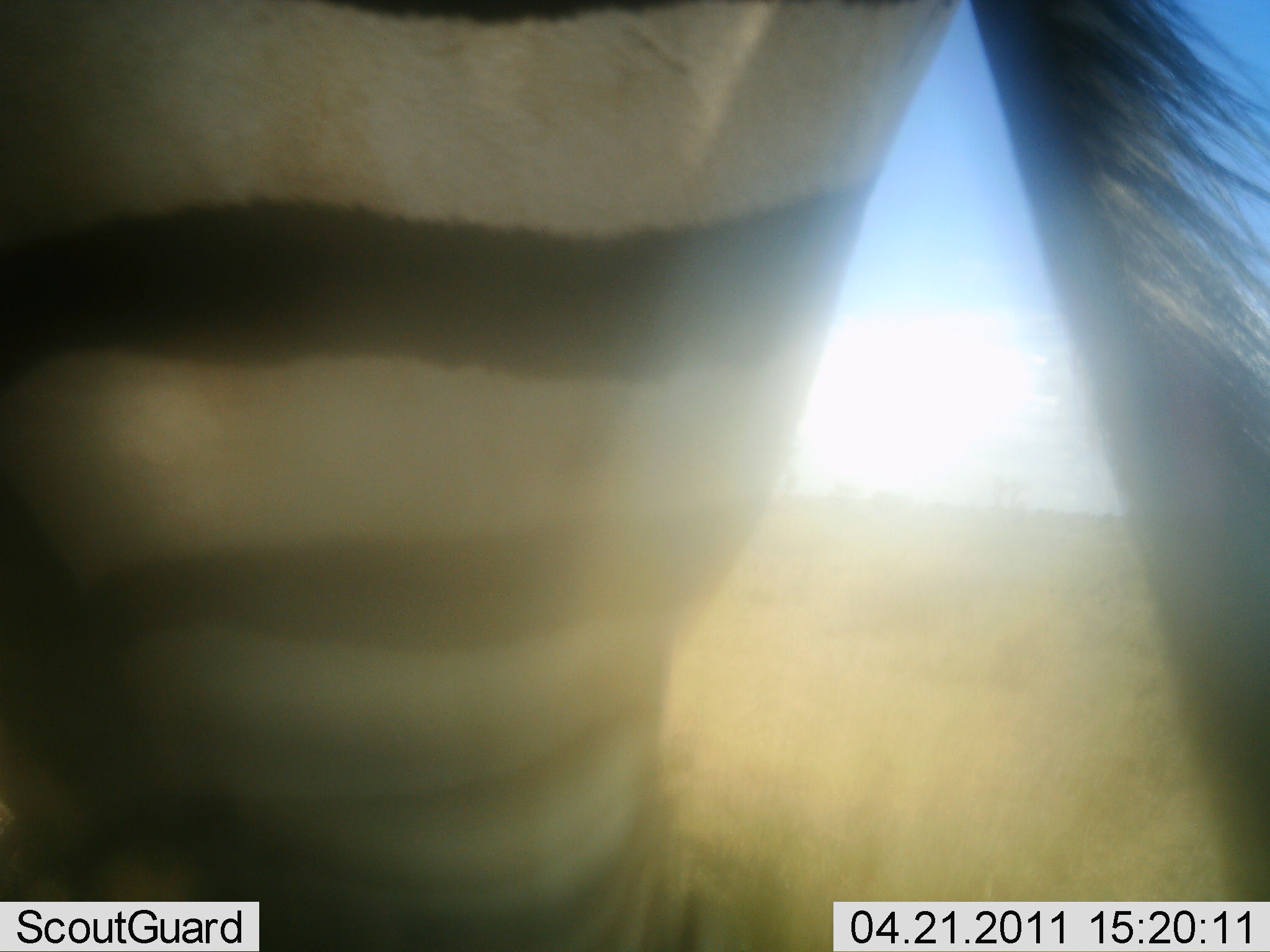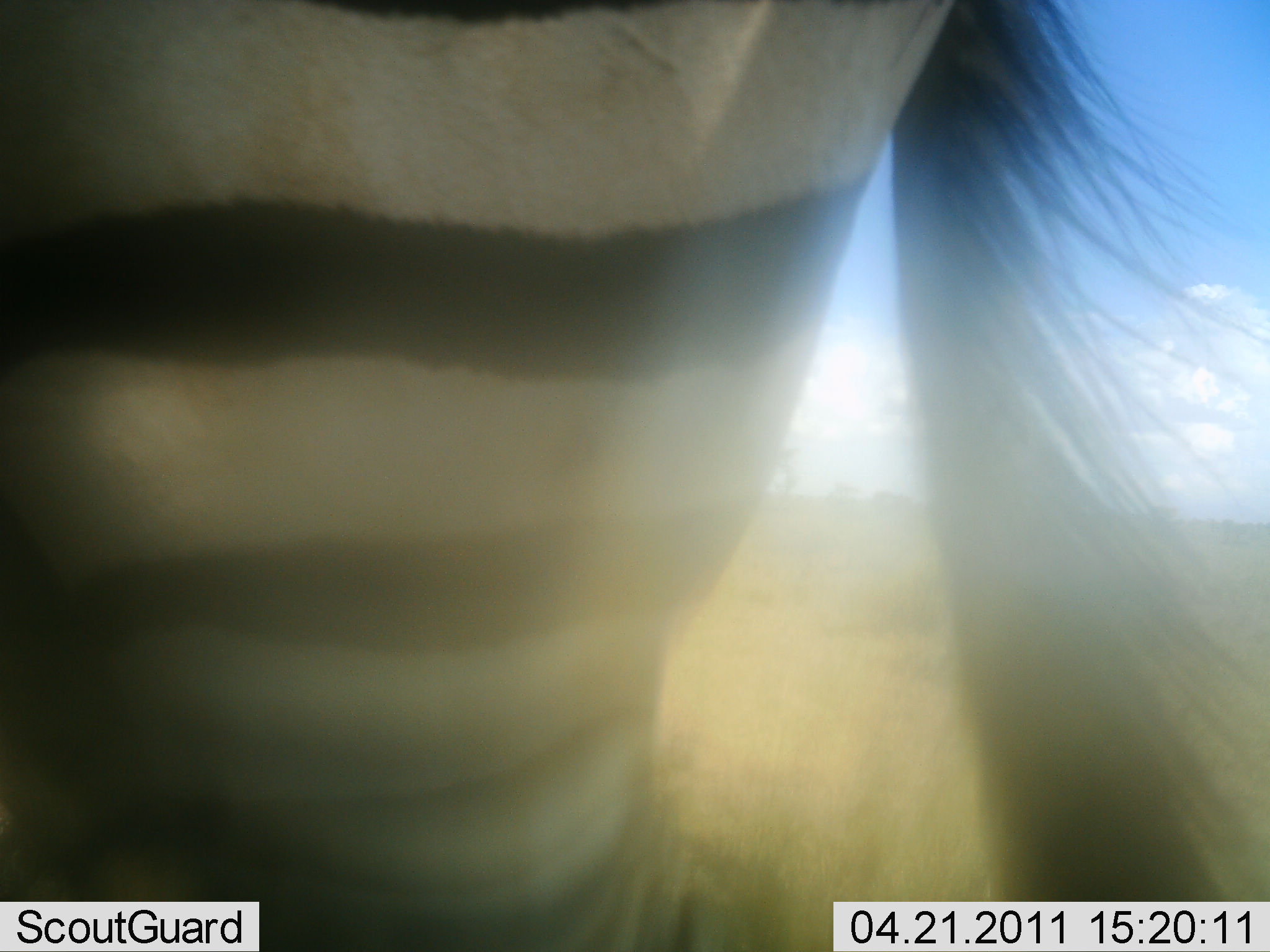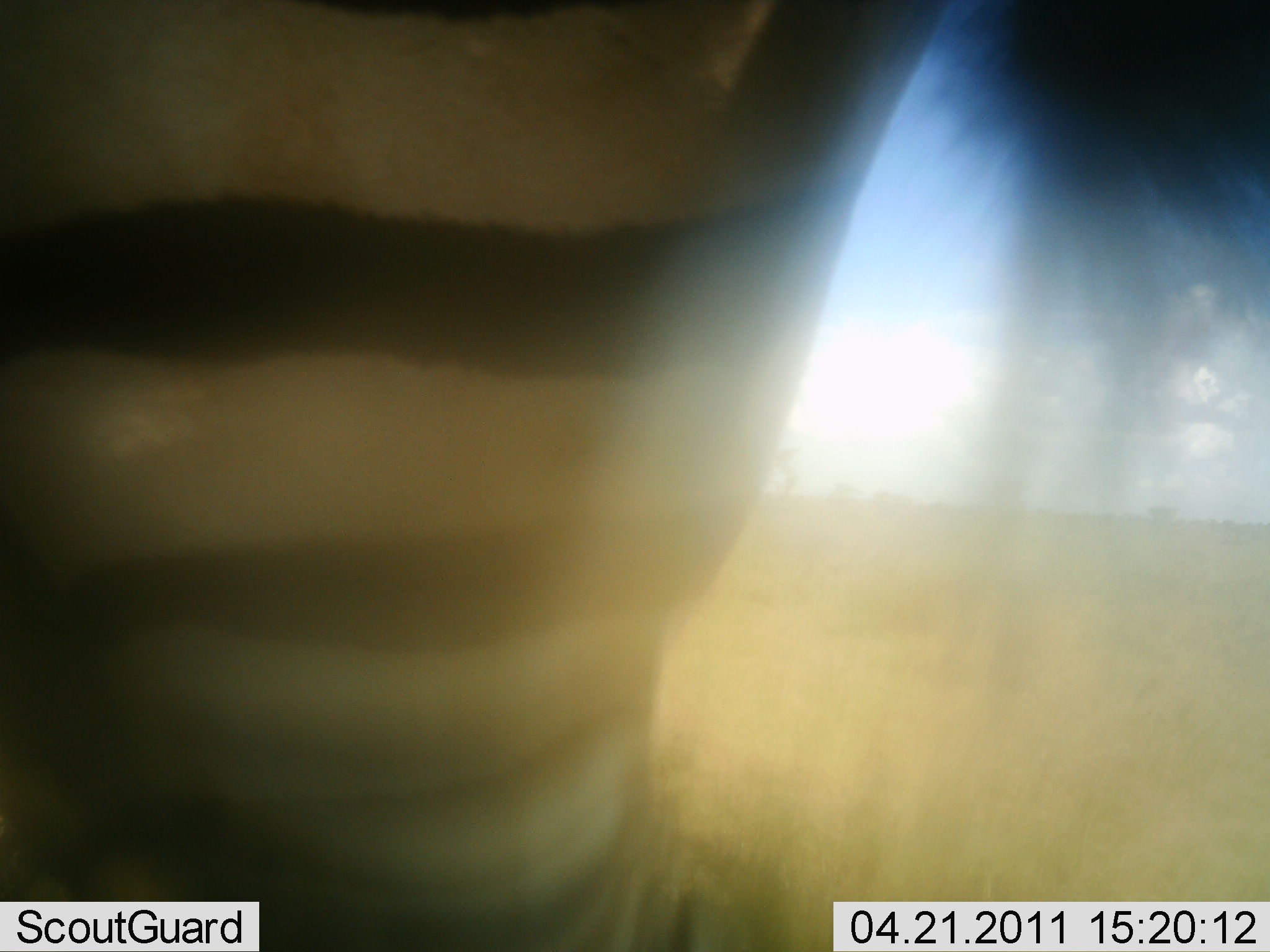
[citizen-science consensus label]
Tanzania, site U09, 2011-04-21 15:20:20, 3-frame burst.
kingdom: Animalia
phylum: Chordata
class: Mammalia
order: Perissodactyla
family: Equidae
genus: Equus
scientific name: Equus quagga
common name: plains zebra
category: zebra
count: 1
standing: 73%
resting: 9%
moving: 18%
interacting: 0%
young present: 0%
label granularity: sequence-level